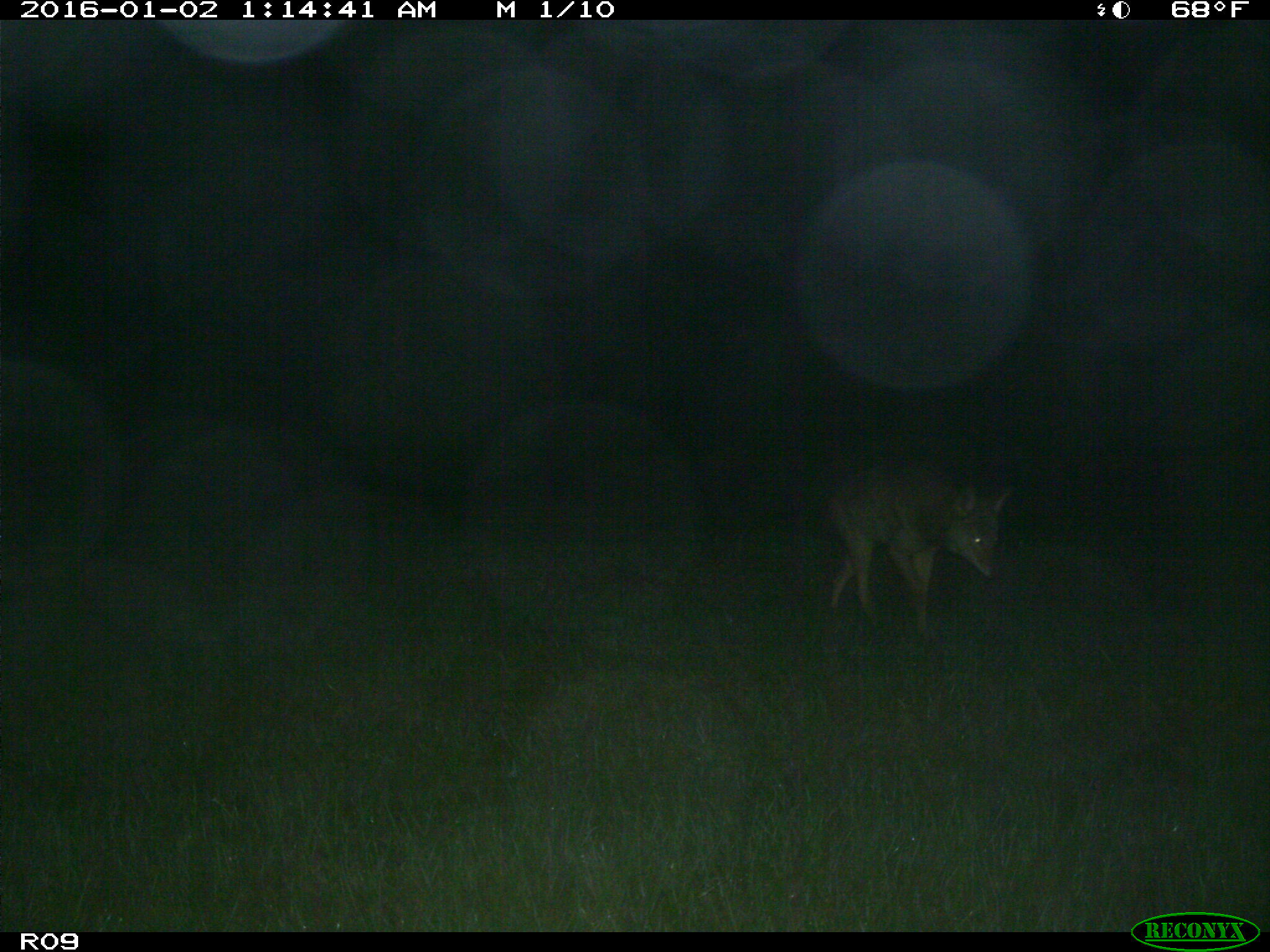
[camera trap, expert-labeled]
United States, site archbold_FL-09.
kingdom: Animalia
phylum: Chordata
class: Mammalia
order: Carnivora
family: Canidae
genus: Canis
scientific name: Canis latrans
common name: coyote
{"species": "Canis latrans (coyote)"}